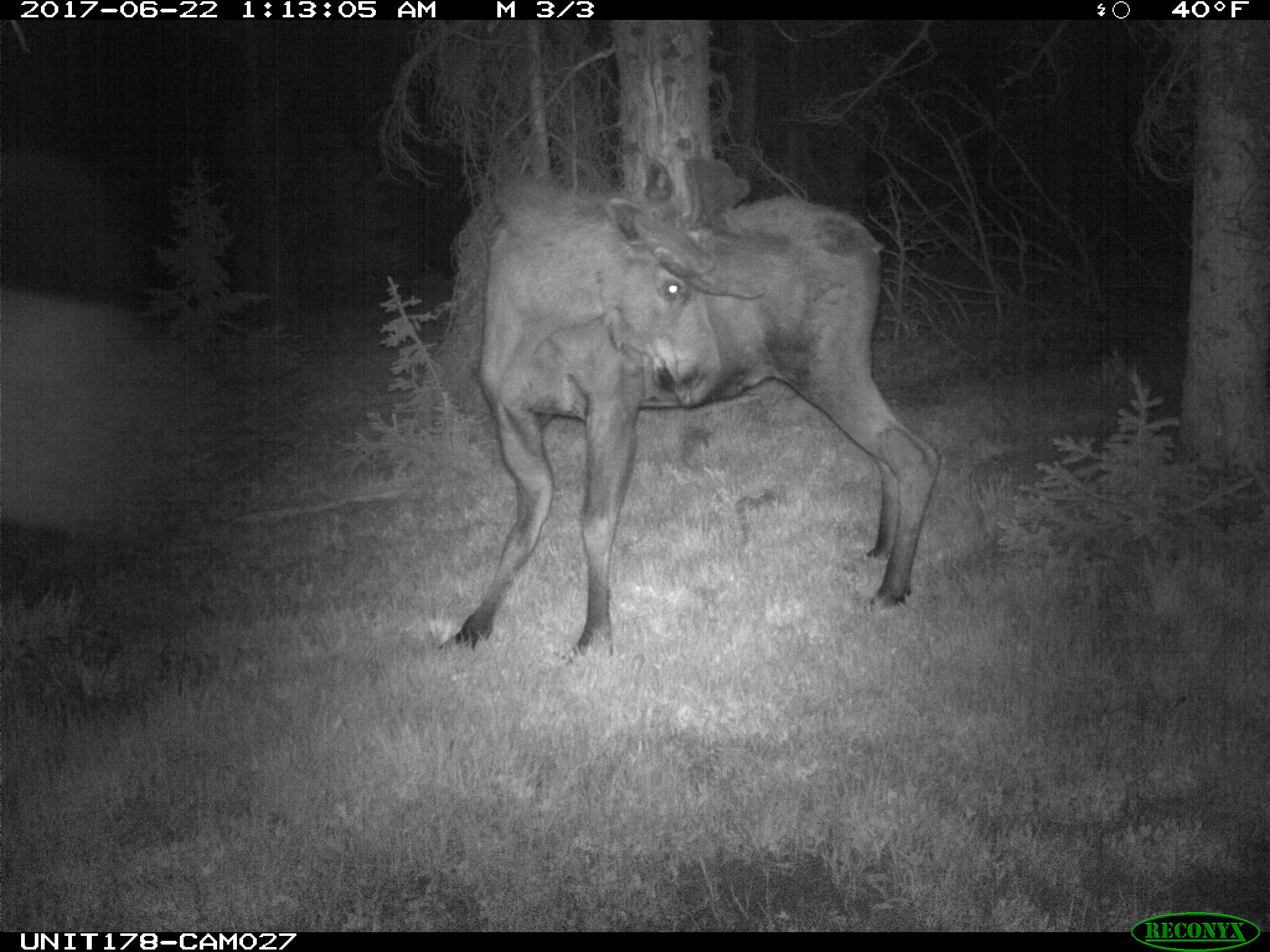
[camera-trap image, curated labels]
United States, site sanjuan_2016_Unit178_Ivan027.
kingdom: Animalia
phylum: Chordata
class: Mammalia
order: Artiodactyla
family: Cervidae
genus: Alces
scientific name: Alces alces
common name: moose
Alces alces (moose).